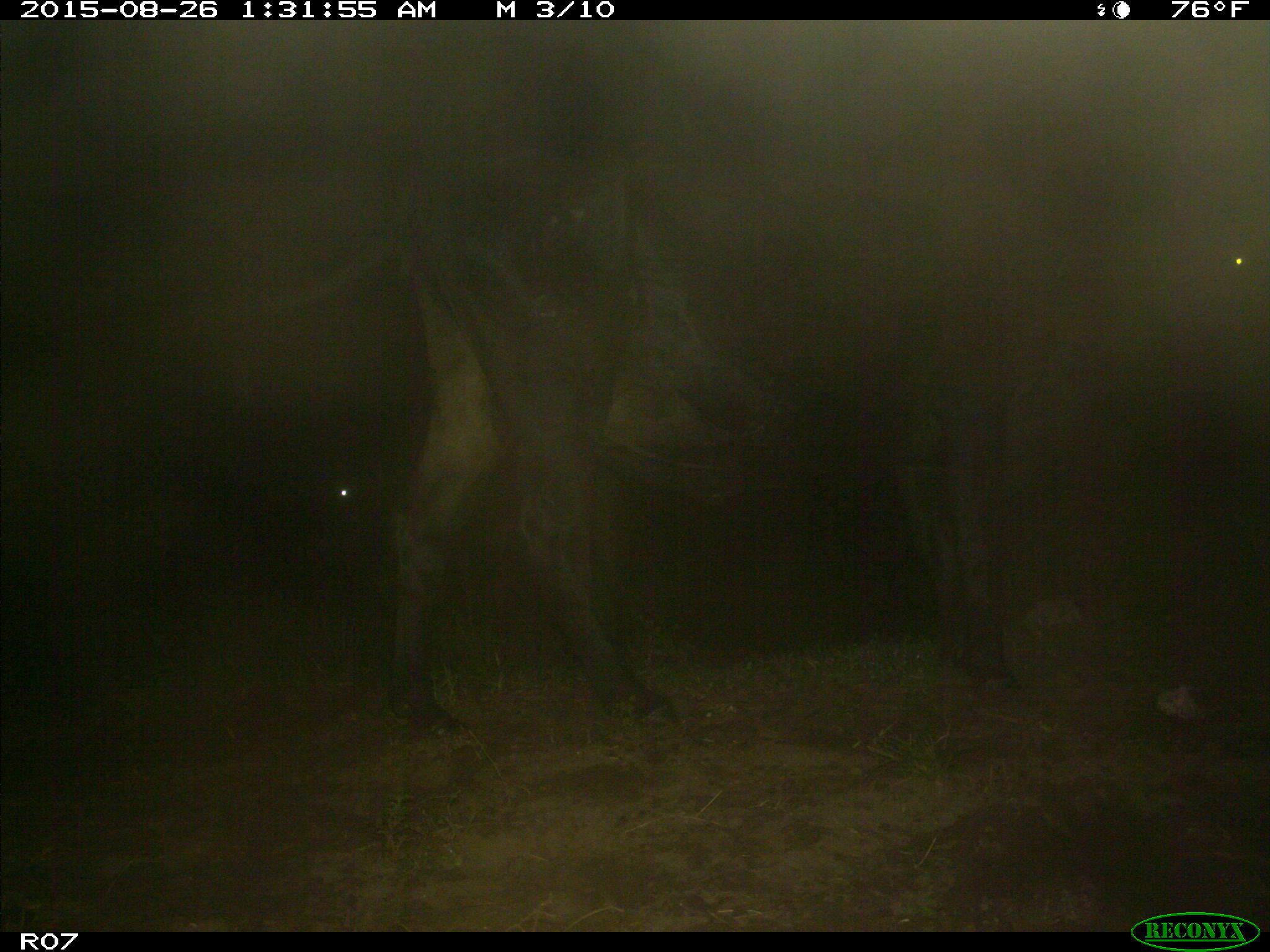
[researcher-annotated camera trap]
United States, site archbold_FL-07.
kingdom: Animalia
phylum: Chordata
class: Mammalia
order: Artiodactyla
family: Bovidae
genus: Bos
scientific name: Bos taurus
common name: domestic cow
Bos taurus (domestic cow).